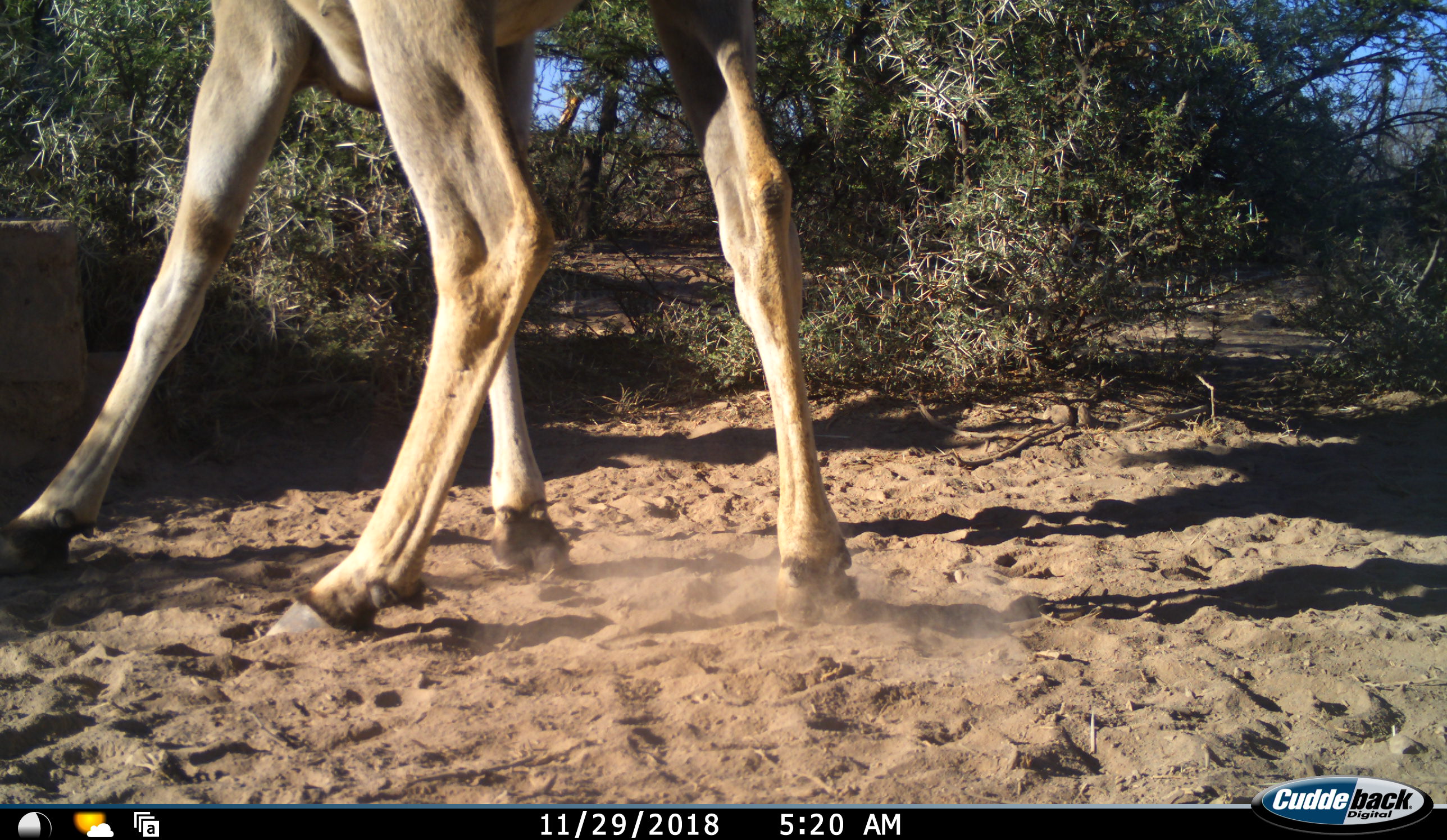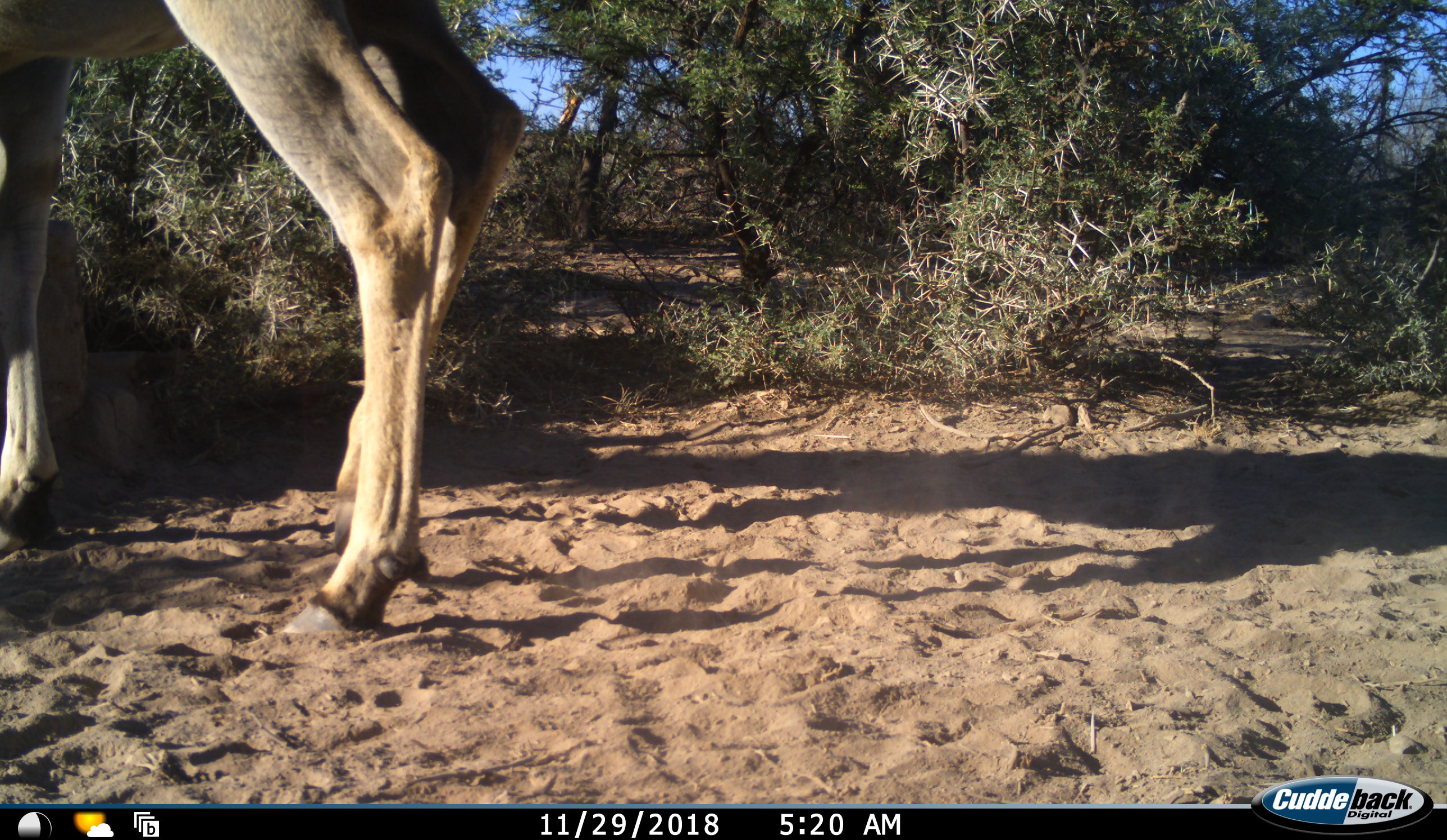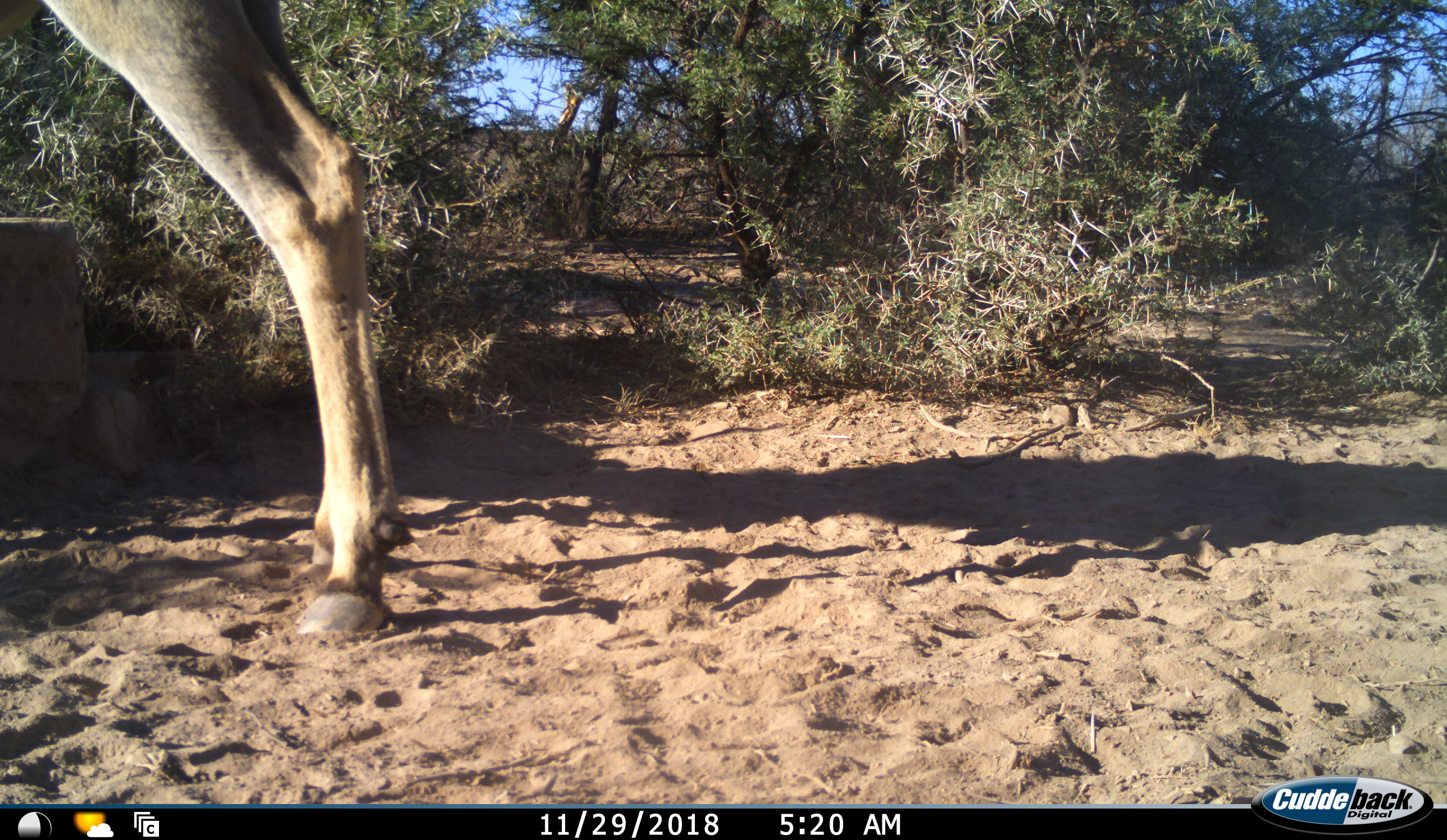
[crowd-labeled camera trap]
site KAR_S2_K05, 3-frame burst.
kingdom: Animalia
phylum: Chordata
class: Mammalia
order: Artiodactyla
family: Bovidae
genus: Tragelaphus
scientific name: Tragelaphus oryx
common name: eland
Eland (Tragelaphus oryx), count 1. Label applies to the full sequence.